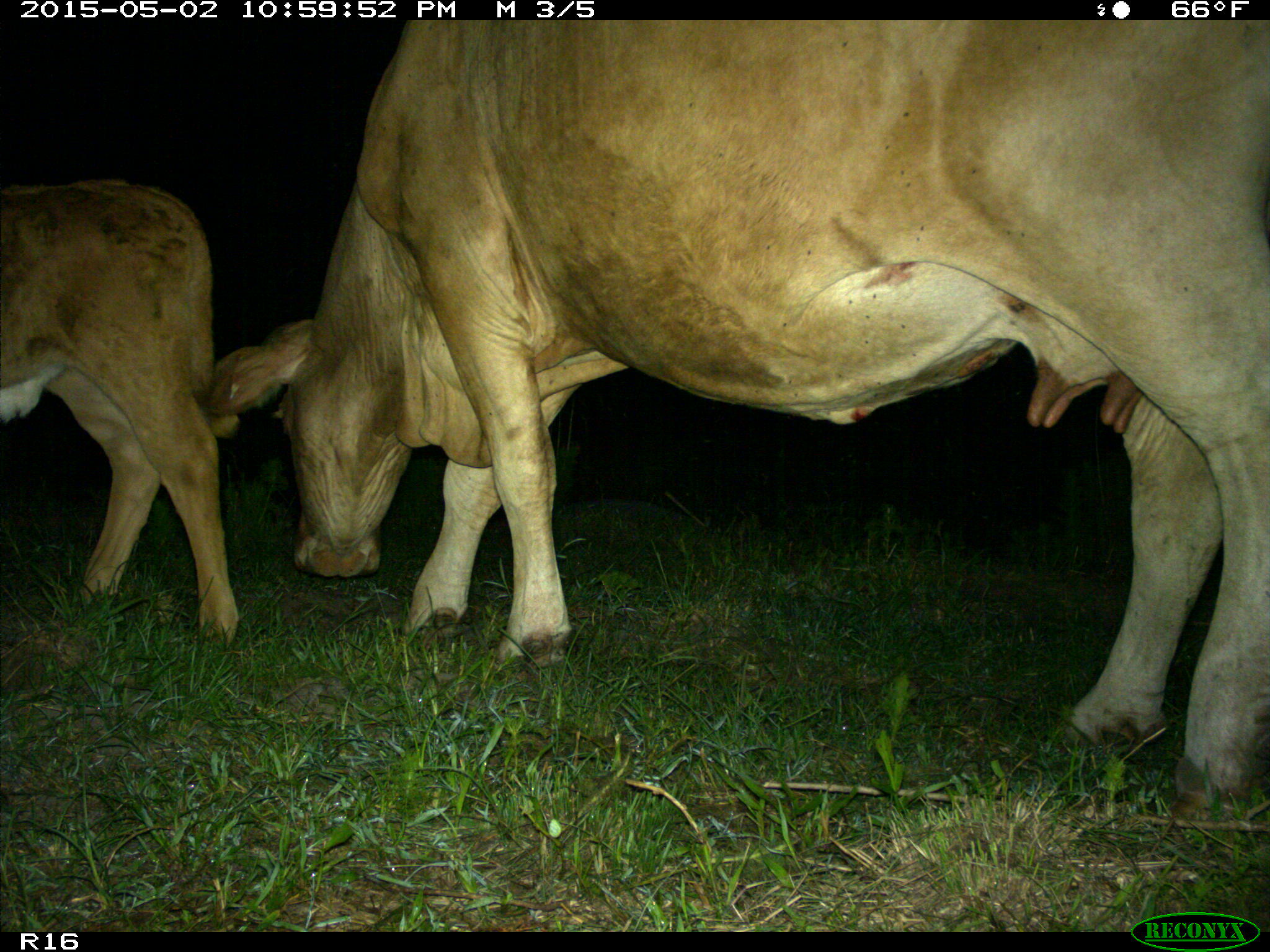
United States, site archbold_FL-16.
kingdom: Animalia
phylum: Chordata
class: Mammalia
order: Artiodactyla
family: Bovidae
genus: Bos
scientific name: Bos taurus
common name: domestic cow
Bos taurus (domestic cow).